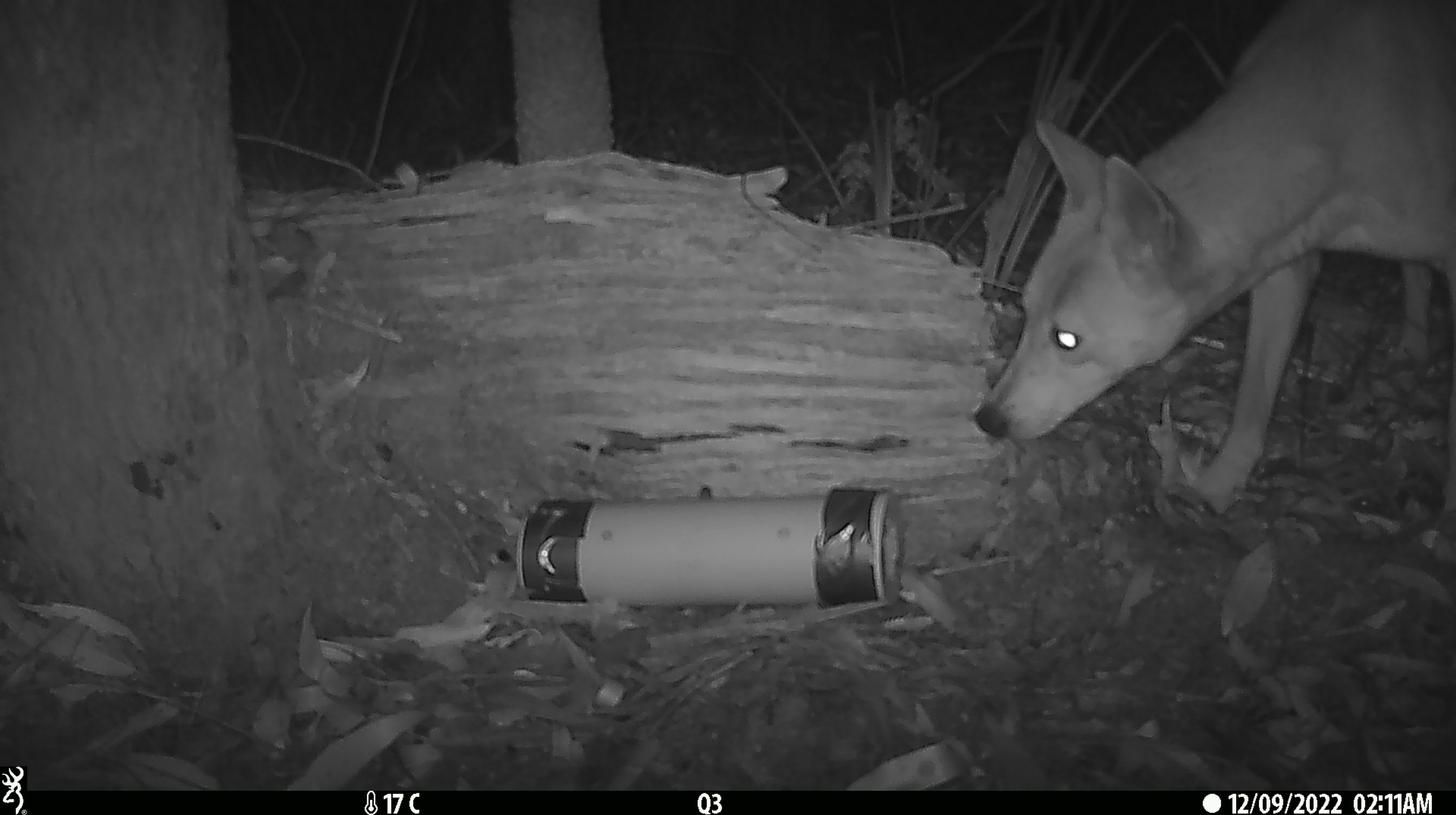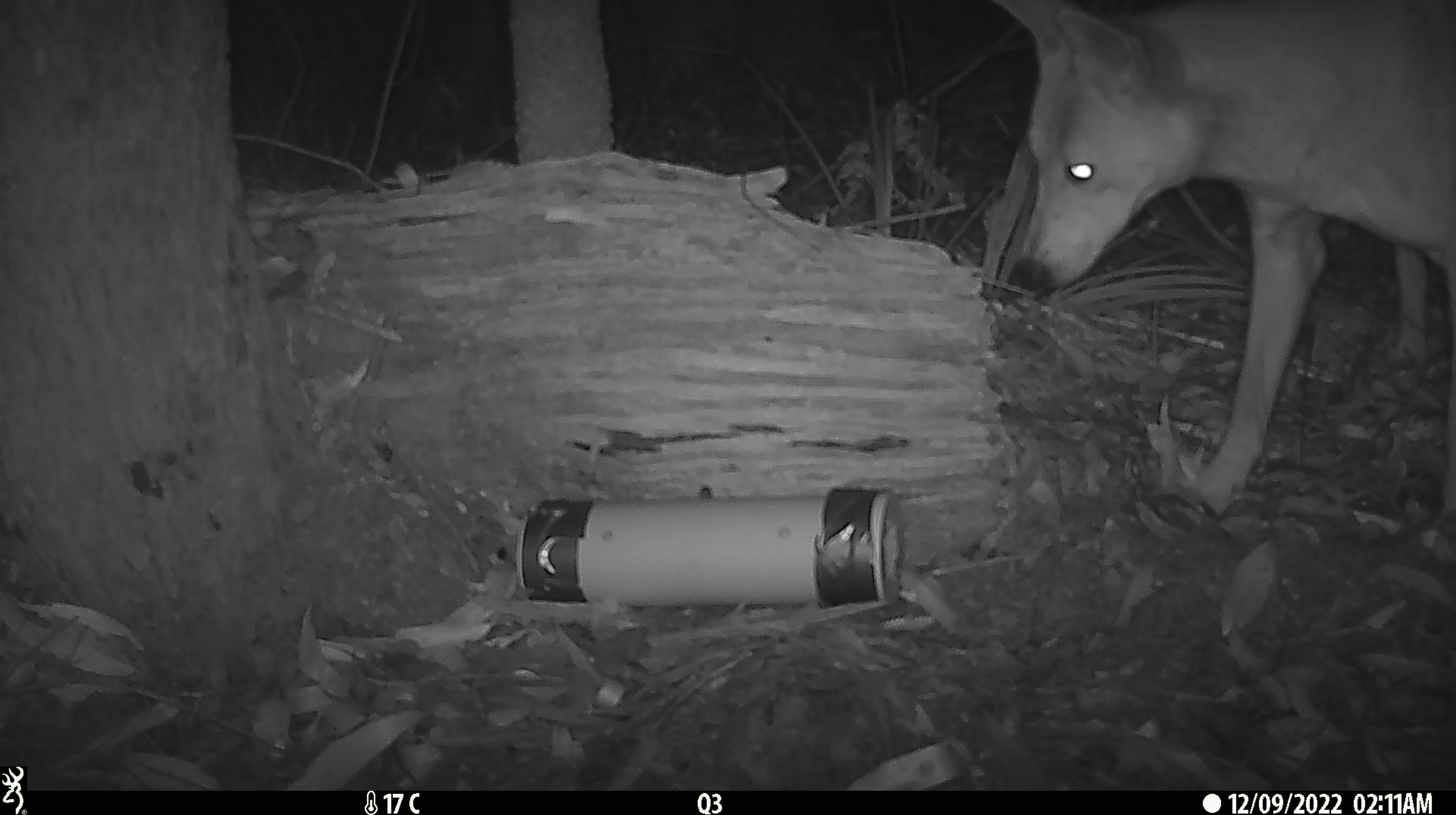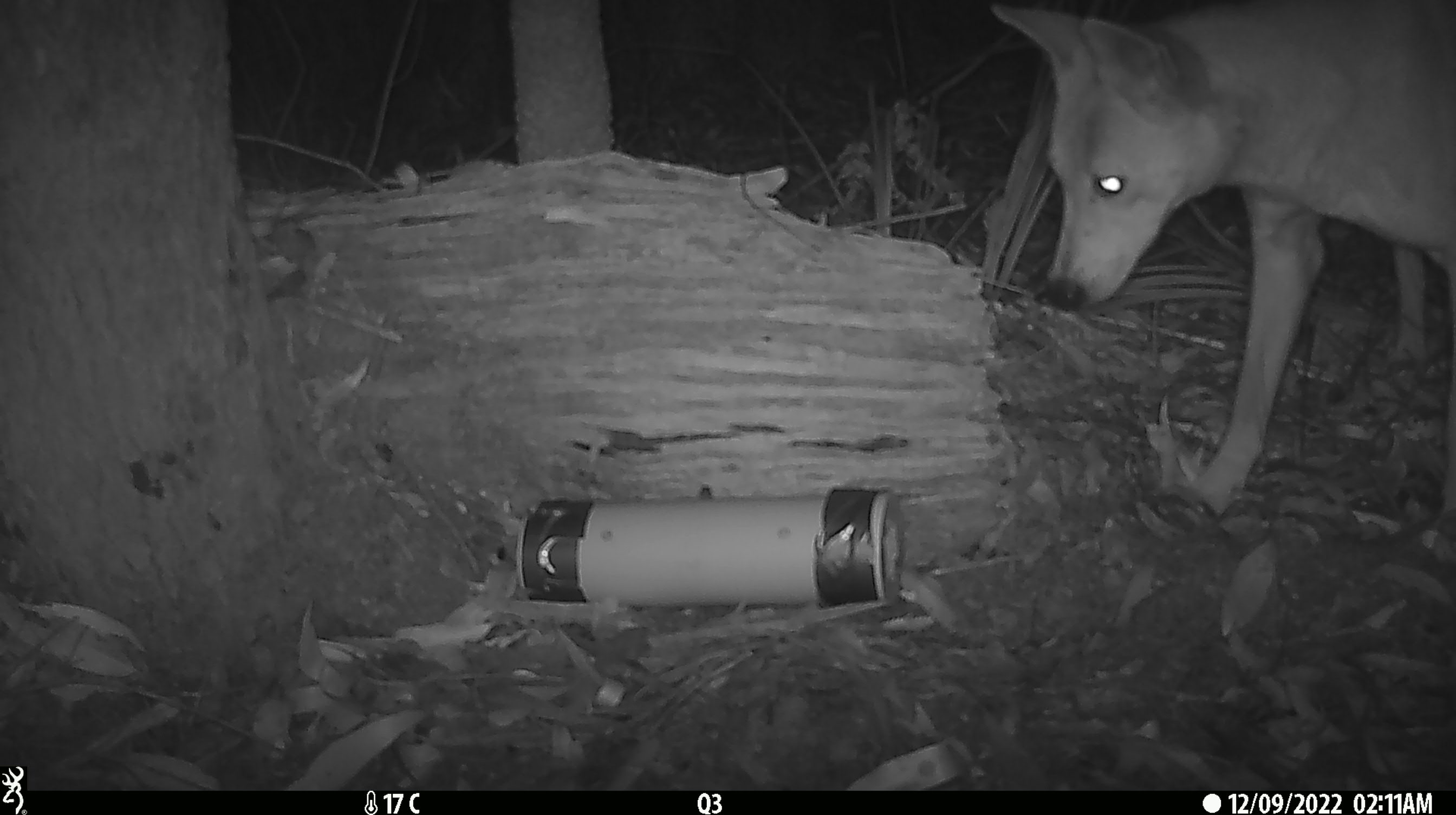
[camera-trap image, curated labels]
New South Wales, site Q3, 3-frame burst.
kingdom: Animalia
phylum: Chordata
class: Mammalia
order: Carnivora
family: Canidae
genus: Canis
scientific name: Canis familiaris dingo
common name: dingo